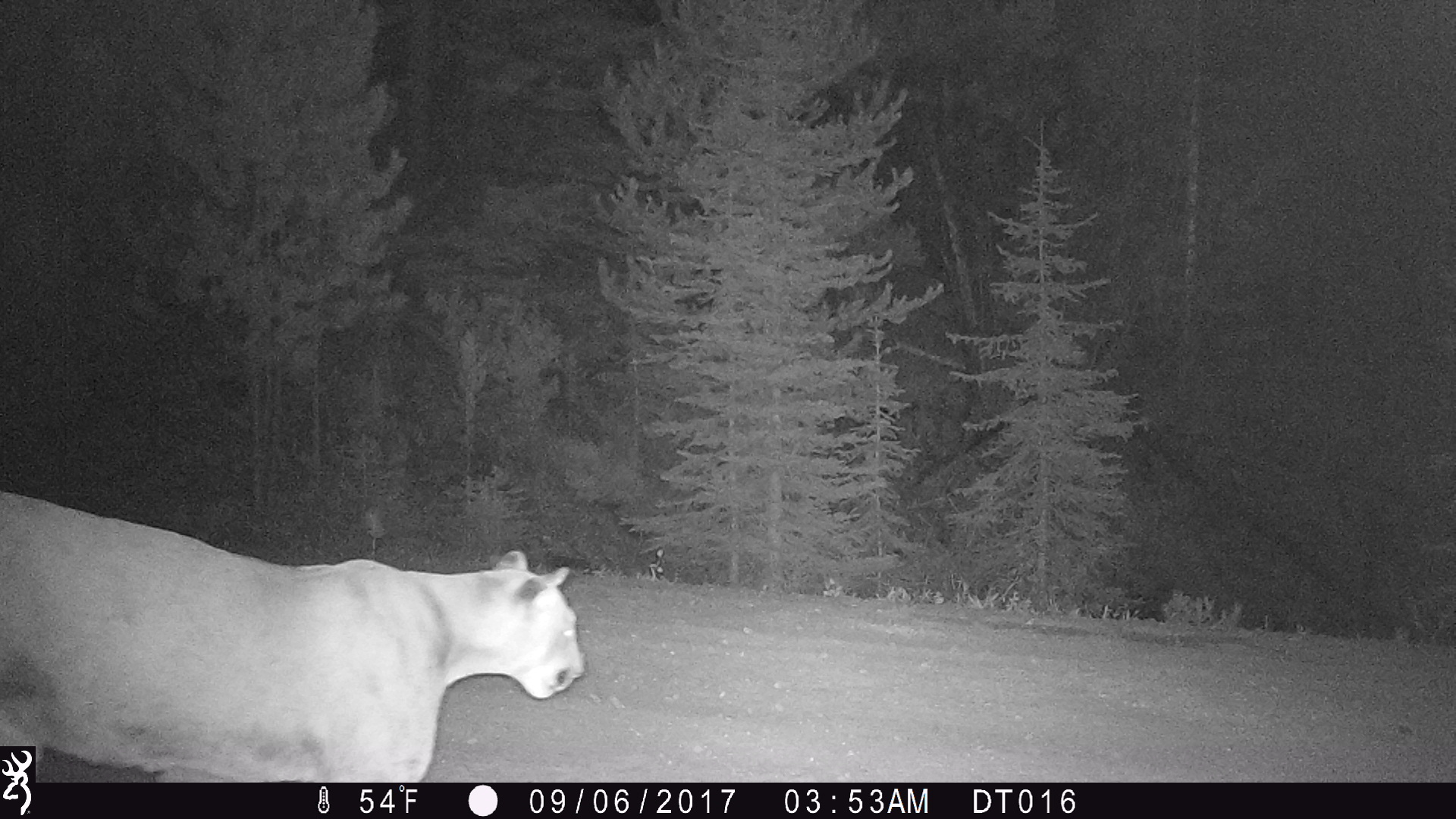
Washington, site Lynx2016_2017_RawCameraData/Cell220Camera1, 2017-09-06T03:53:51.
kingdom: Animalia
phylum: Chordata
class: Mammalia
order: Carnivora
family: Felidae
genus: Puma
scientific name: Puma concolor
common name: mountain lion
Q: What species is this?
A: Puma concolor (mountain lion).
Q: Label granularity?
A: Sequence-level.